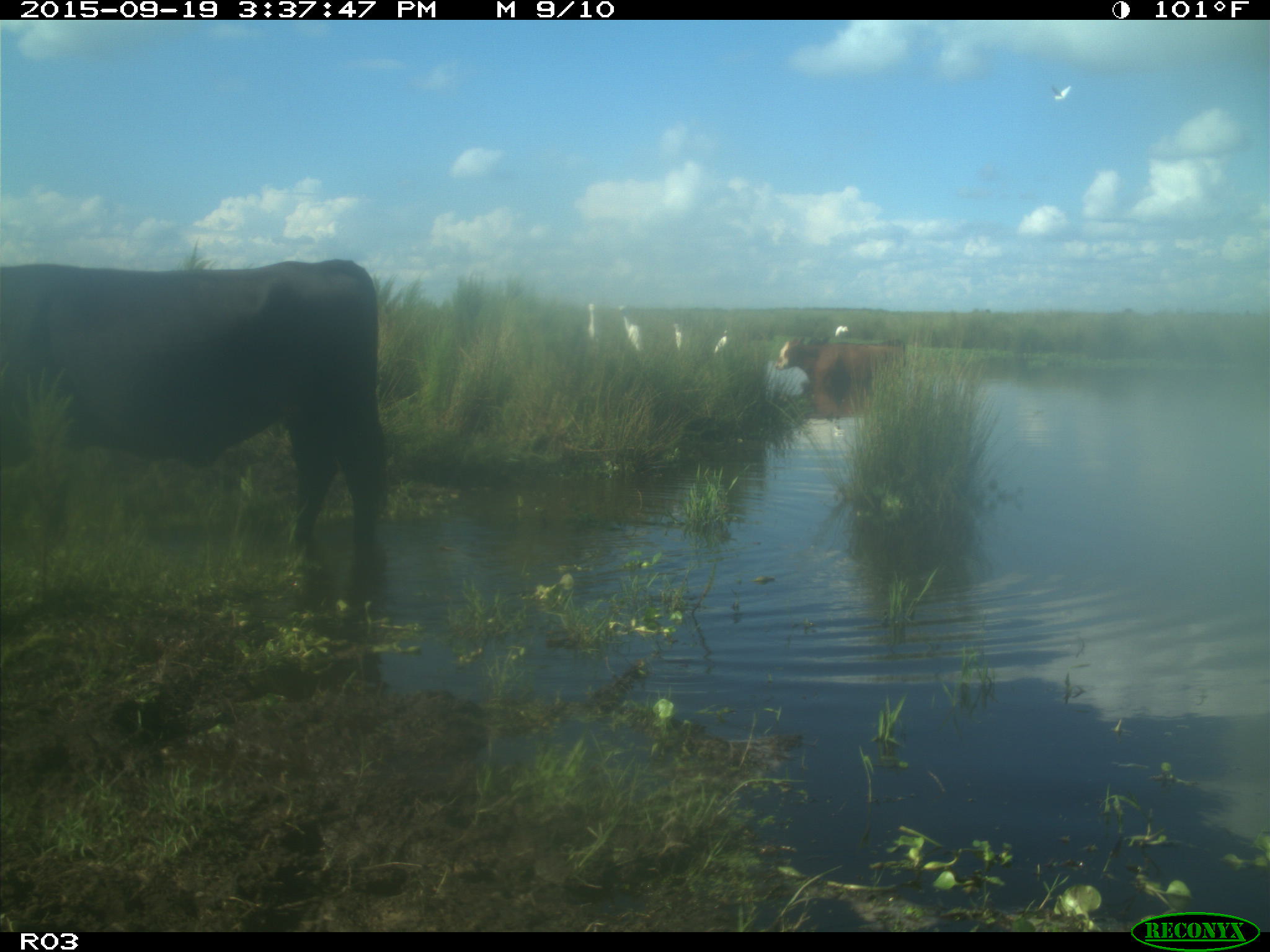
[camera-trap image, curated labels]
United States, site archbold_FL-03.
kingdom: Animalia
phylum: Chordata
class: Mammalia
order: Artiodactyla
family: Bovidae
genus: Bos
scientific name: Bos taurus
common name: domestic cow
Bos taurus (domestic cow).